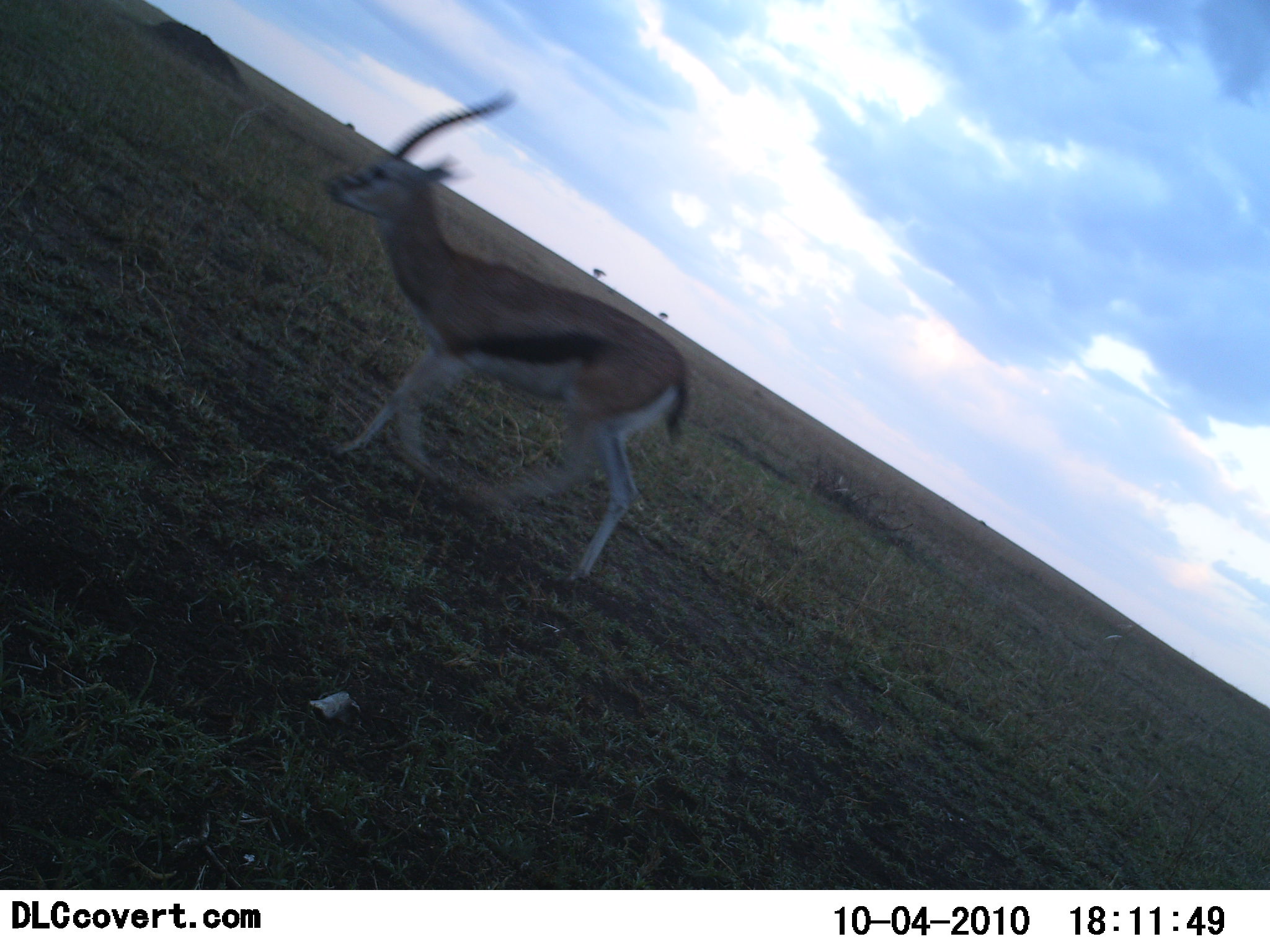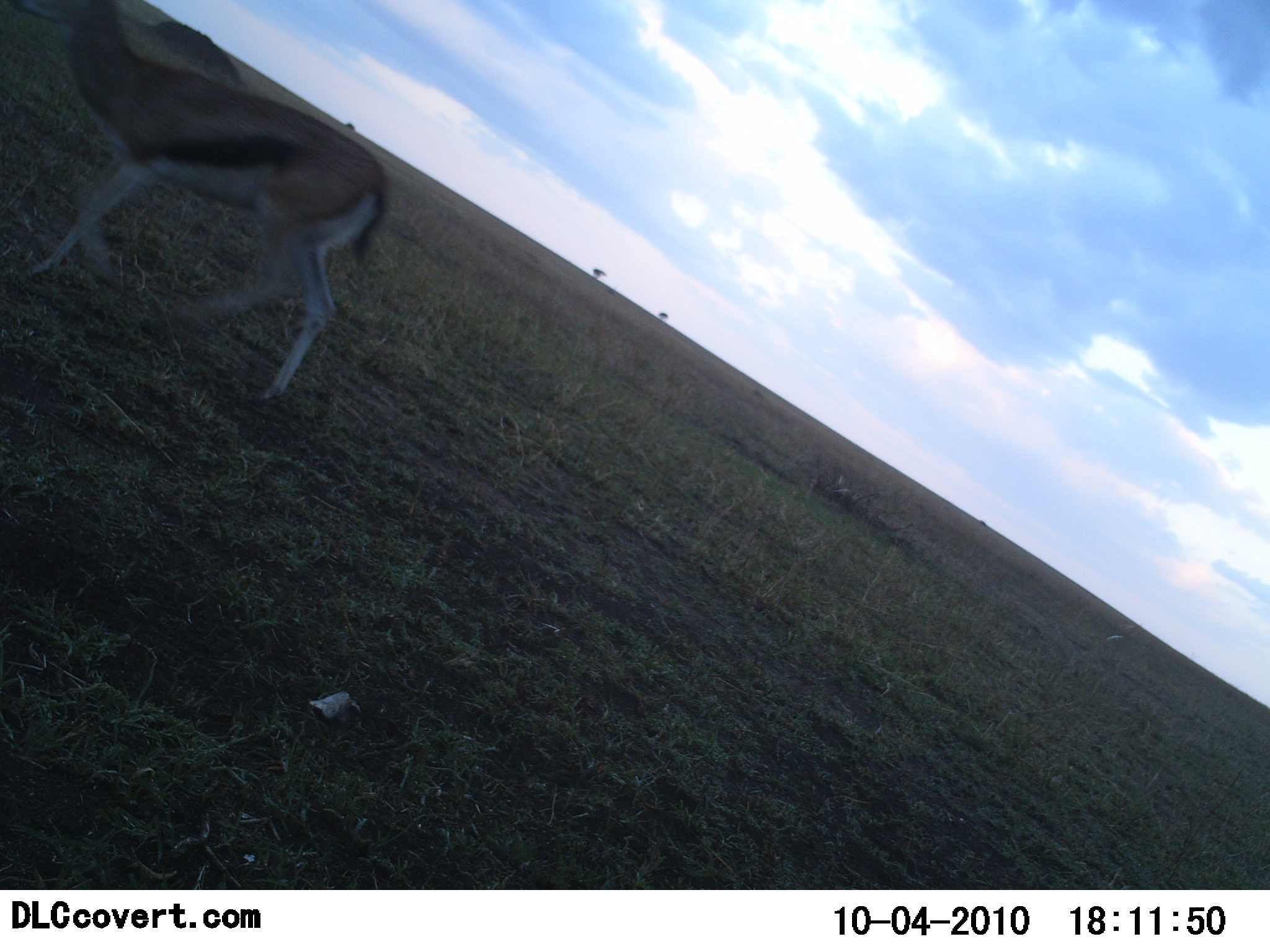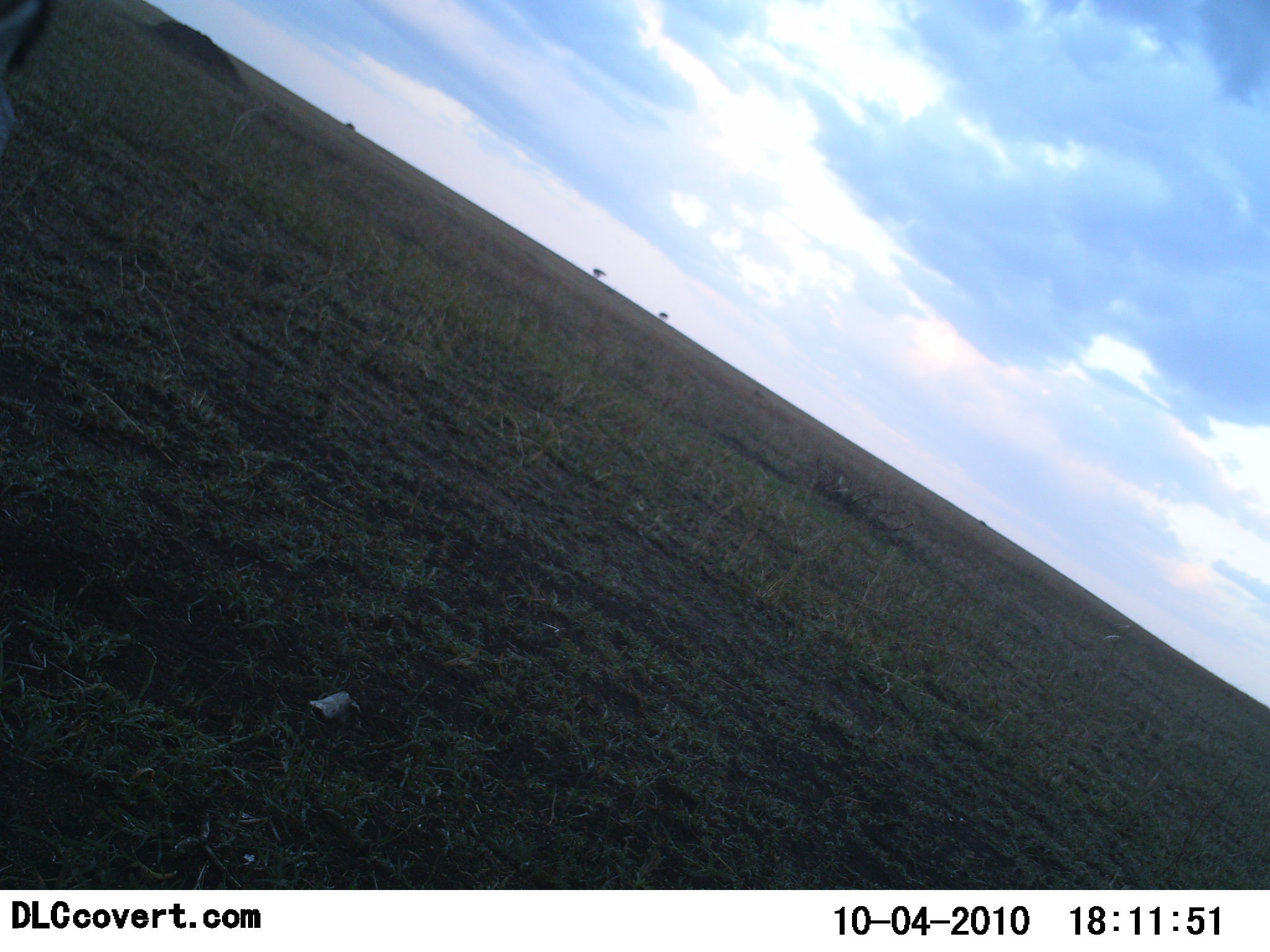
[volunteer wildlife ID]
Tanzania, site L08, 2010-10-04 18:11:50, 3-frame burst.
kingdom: Animalia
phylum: Chordata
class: Mammalia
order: Artiodactyla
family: Bovidae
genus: Eudorcas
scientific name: Eudorcas thomsonii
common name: thomson's gazelle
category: gazellethomsons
Gazellethomsons (thomson's gazelle) (Eudorcas thomsonii), count 1. Behavior (volunteer vote fractions): standing 8%, resting 0%, moving 92%, interacting 0%. Young present (vote fraction): 0%. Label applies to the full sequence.